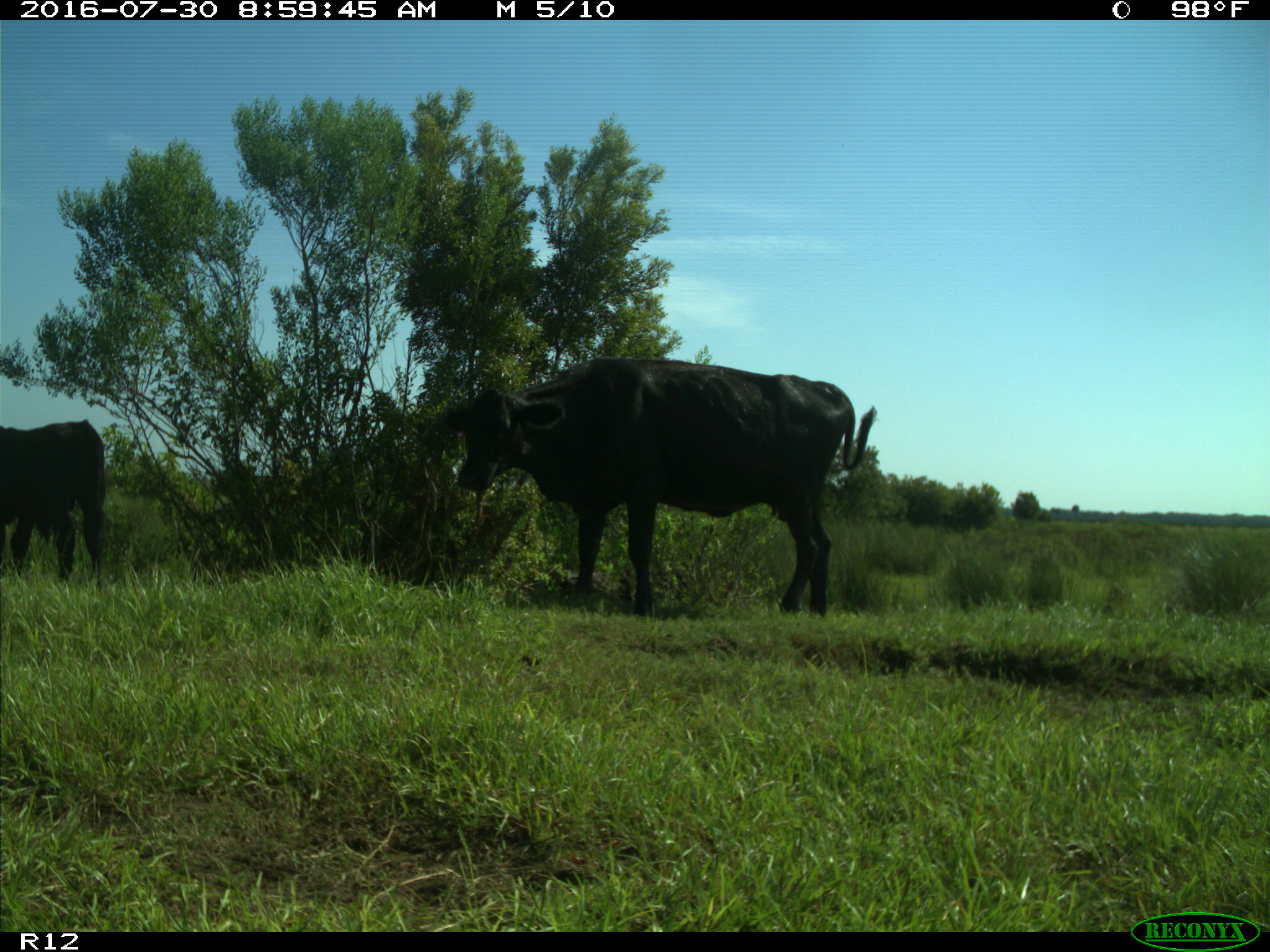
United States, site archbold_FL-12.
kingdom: Animalia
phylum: Chordata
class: Mammalia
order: Artiodactyla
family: Bovidae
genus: Bos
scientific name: Bos taurus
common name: domestic cow